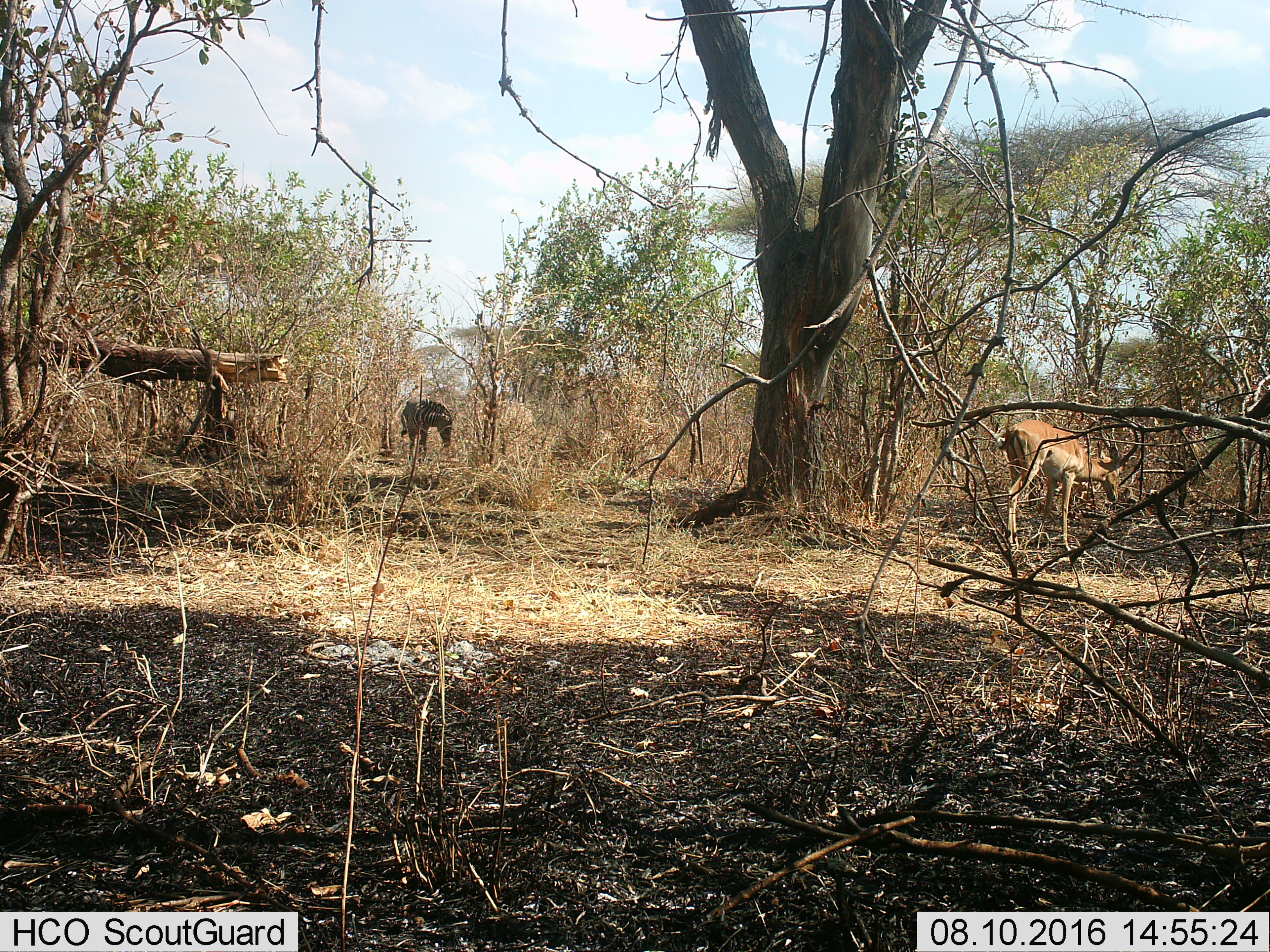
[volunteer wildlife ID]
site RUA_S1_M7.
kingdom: Animalia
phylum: Chordata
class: Mammalia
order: Artiodactyla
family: Bovidae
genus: Aepyceros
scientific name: Aepyceros melampus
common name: impala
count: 1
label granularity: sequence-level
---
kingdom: Animalia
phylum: Chordata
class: Mammalia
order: Perissodactyla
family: Equidae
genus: Equus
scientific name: Equus quagga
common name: plains zebra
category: zebraplains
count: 1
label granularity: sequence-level